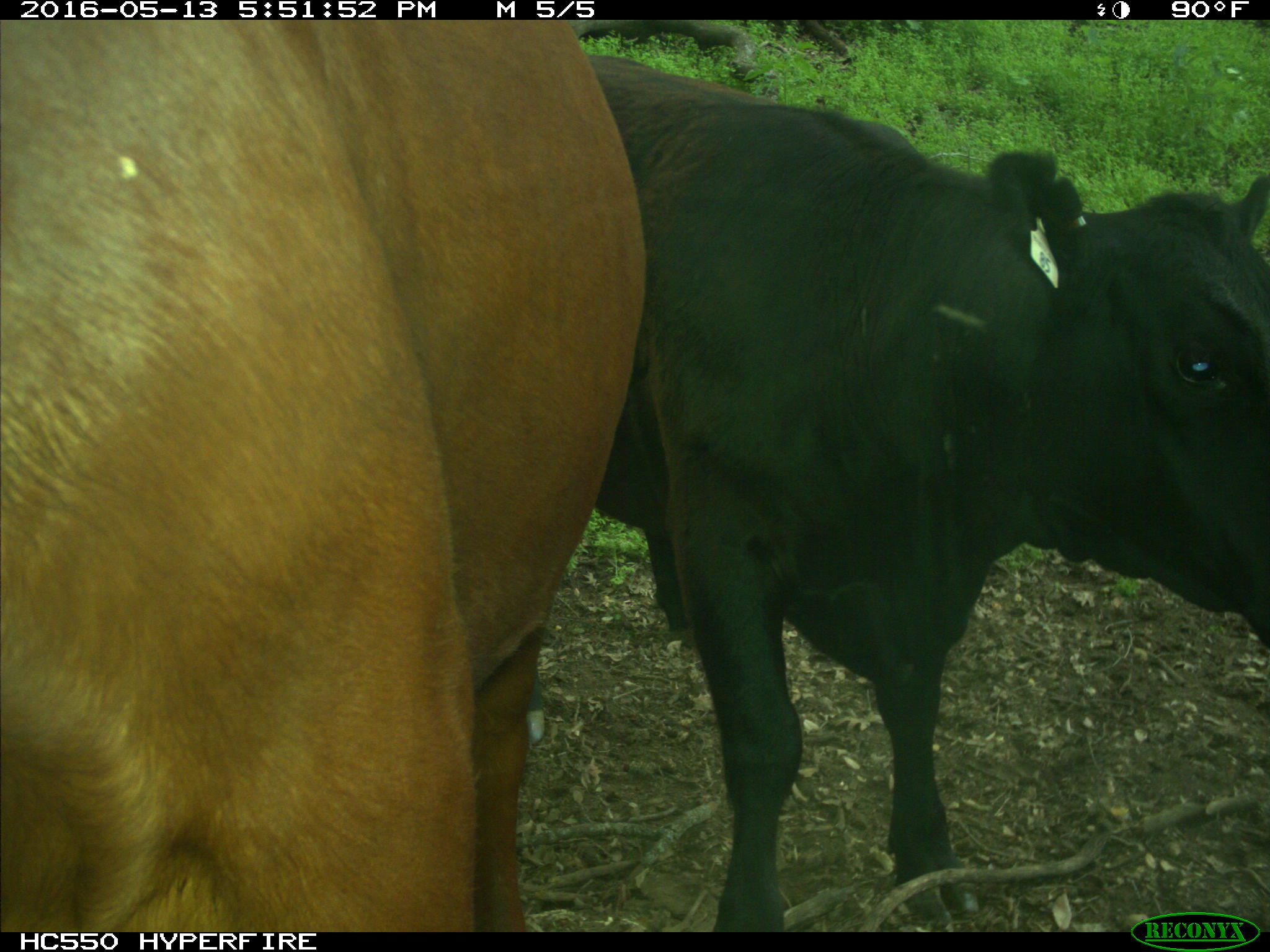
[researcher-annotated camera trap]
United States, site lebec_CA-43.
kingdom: Animalia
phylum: Chordata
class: Mammalia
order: Artiodactyla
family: Bovidae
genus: Bos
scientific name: Bos taurus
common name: domestic cow